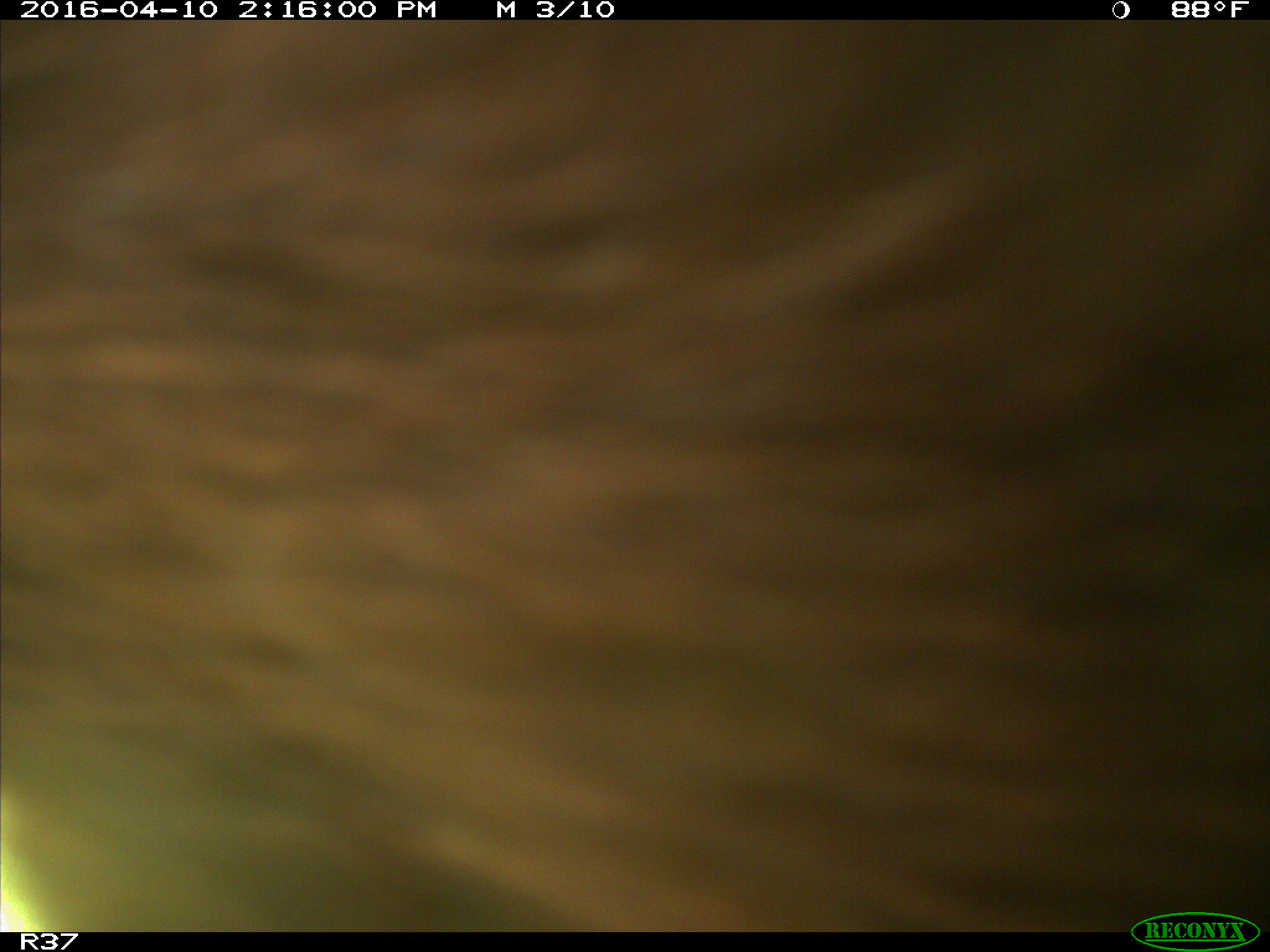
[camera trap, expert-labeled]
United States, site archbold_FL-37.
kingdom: Animalia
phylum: Chordata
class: Mammalia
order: Artiodactyla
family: Bovidae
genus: Bos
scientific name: Bos taurus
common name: domestic cow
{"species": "Bos taurus (domestic cow)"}